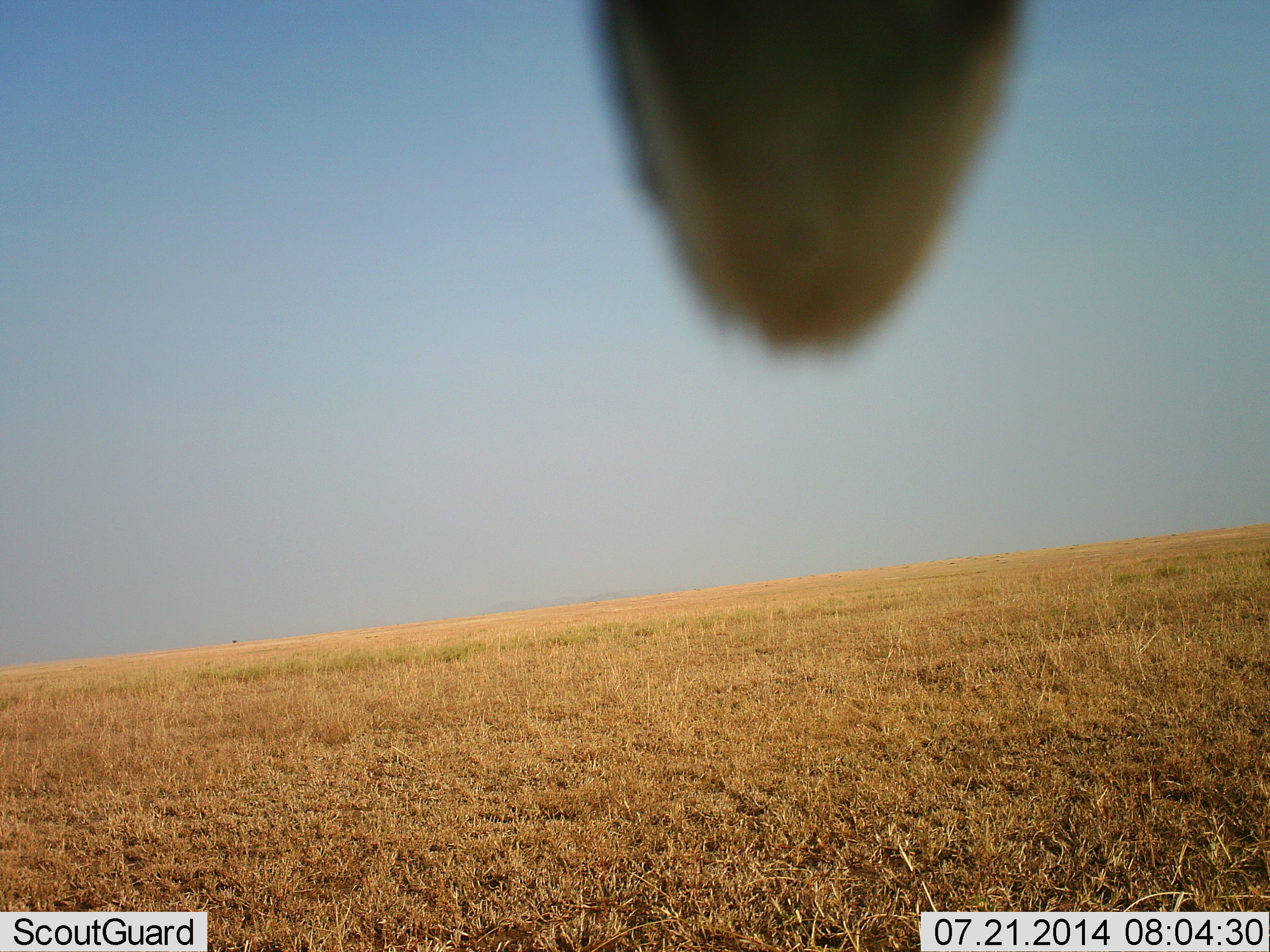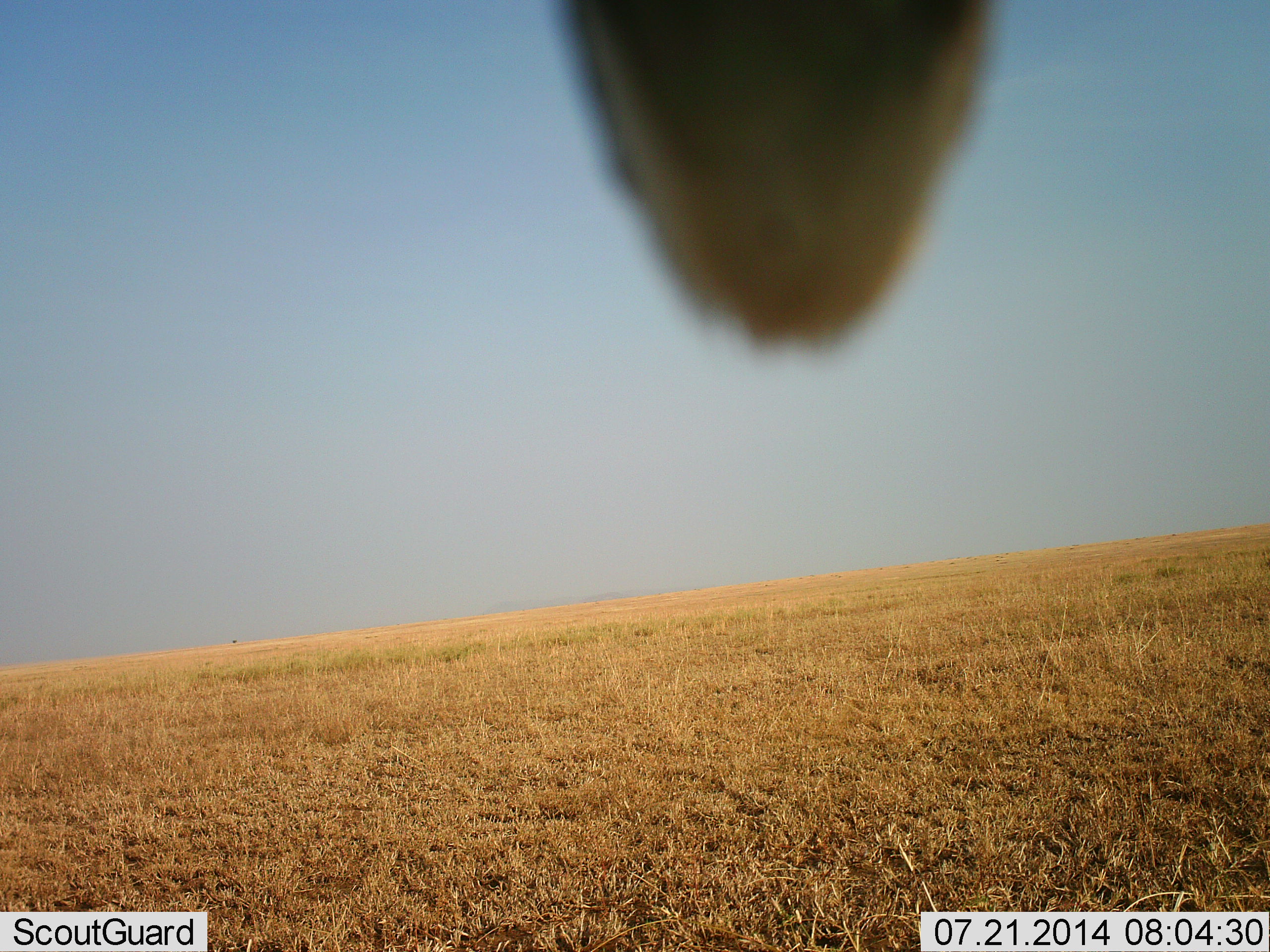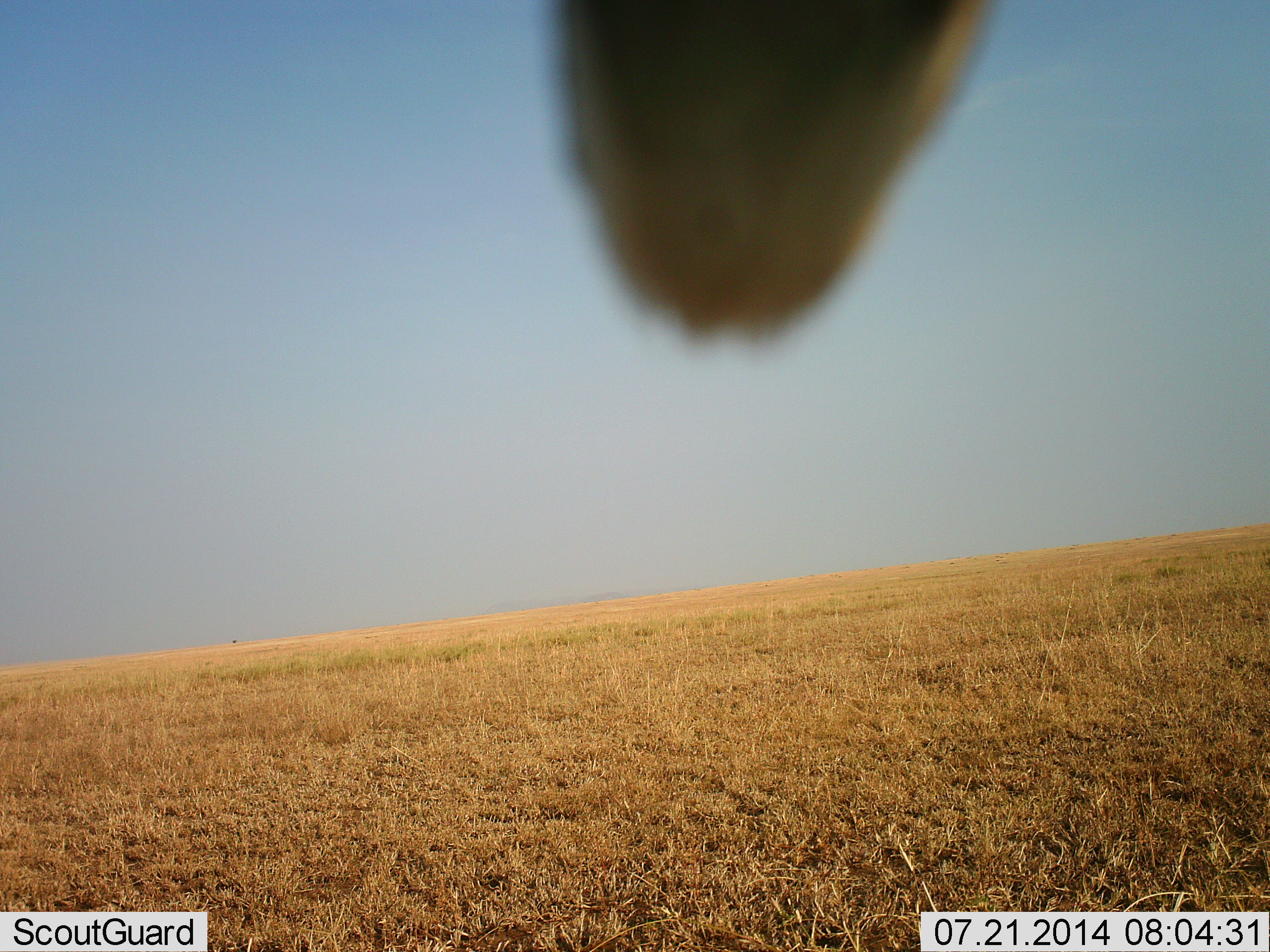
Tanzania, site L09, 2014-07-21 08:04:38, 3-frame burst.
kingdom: Animalia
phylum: Chordata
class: Mammalia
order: Artiodactyla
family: Giraffidae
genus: Giraffa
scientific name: Giraffa camelopardalis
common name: giraffe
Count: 1.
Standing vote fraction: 86%.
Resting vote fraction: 0%.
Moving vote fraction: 0%.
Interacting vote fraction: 14%.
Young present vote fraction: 0%.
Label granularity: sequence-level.